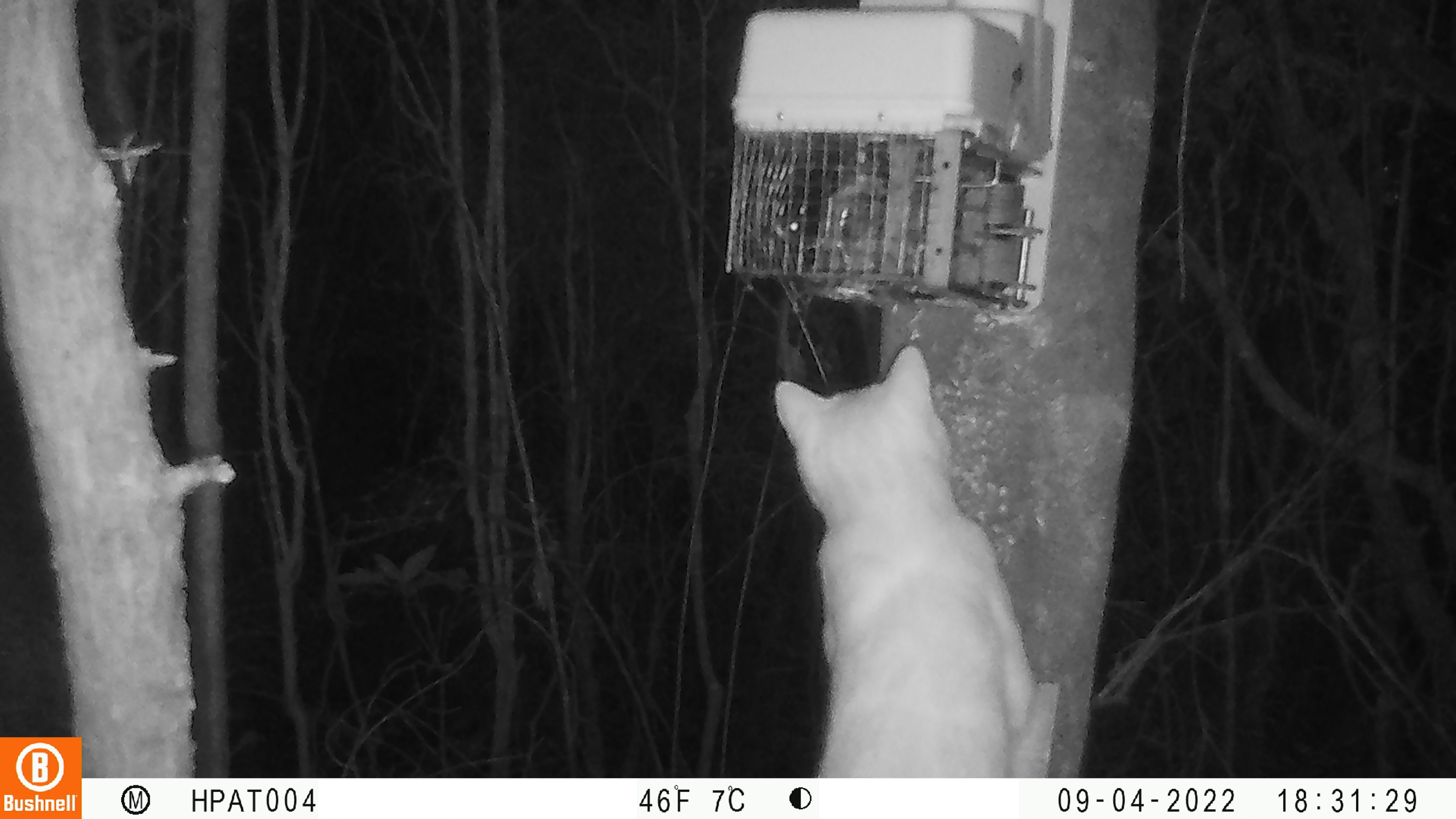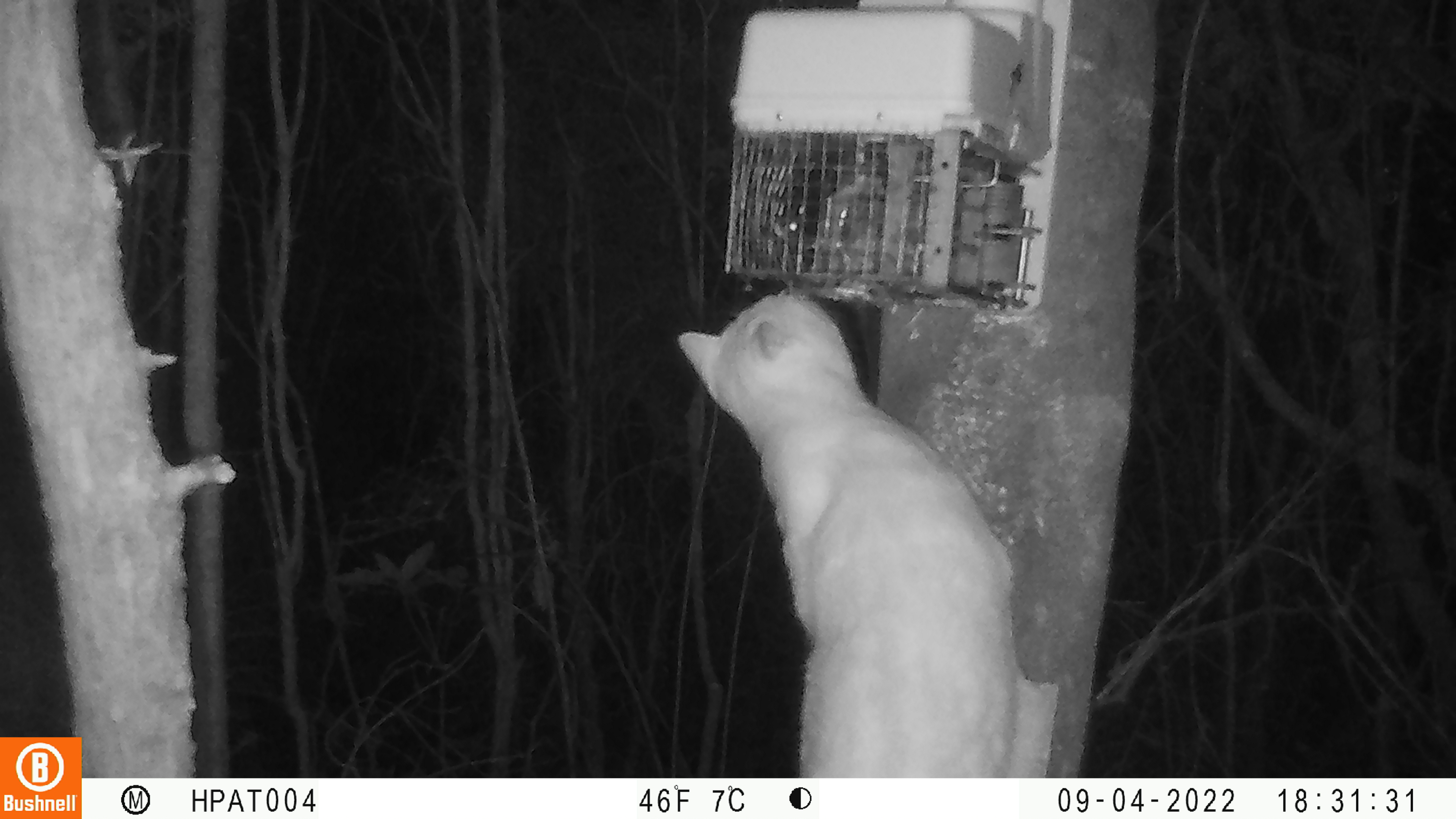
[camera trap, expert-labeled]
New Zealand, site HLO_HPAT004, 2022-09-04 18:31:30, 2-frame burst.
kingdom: Animalia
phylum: Chordata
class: Mammalia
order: Carnivora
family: Felidae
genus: Felis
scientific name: Felis catus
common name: domestic cat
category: cat